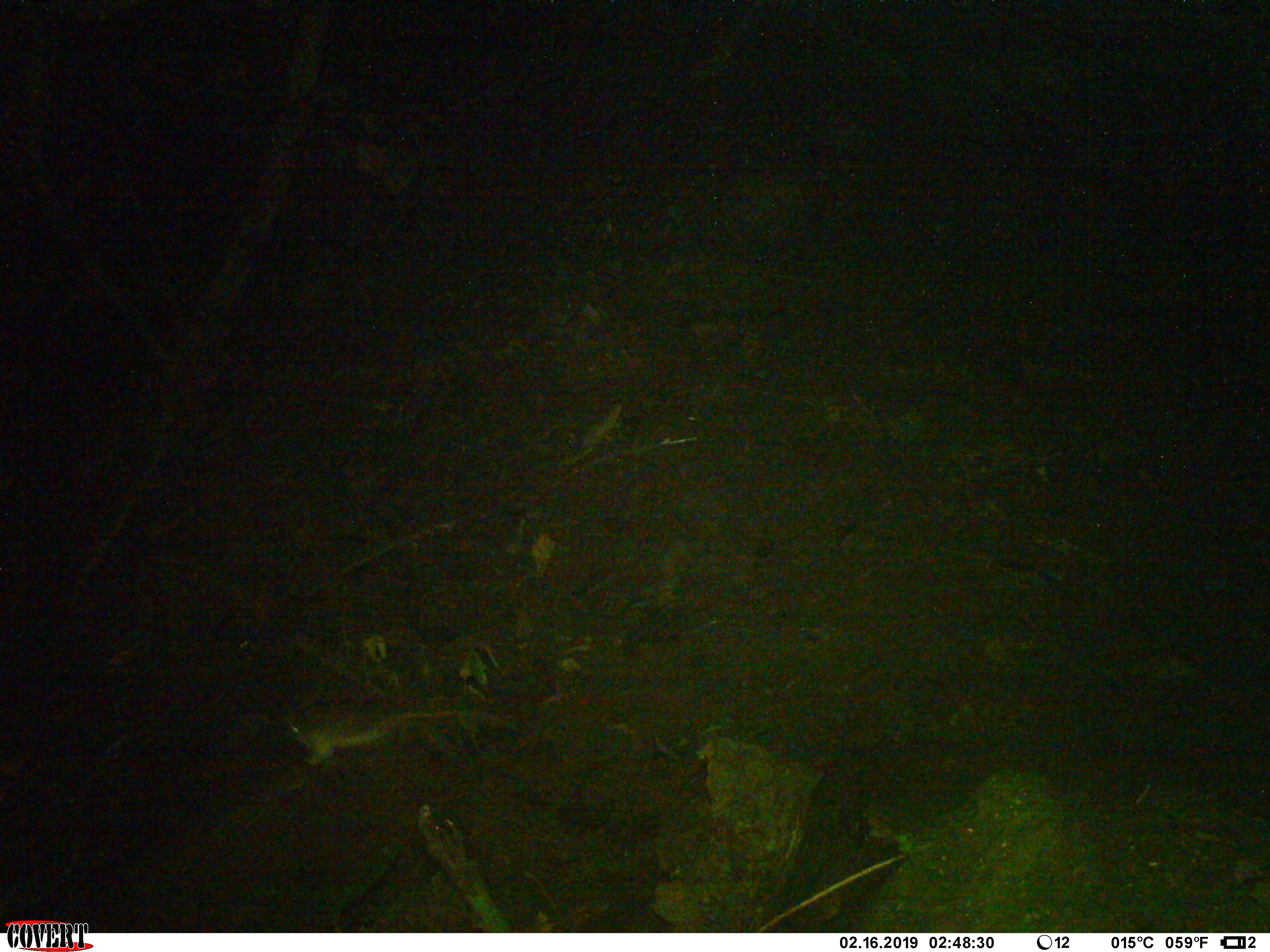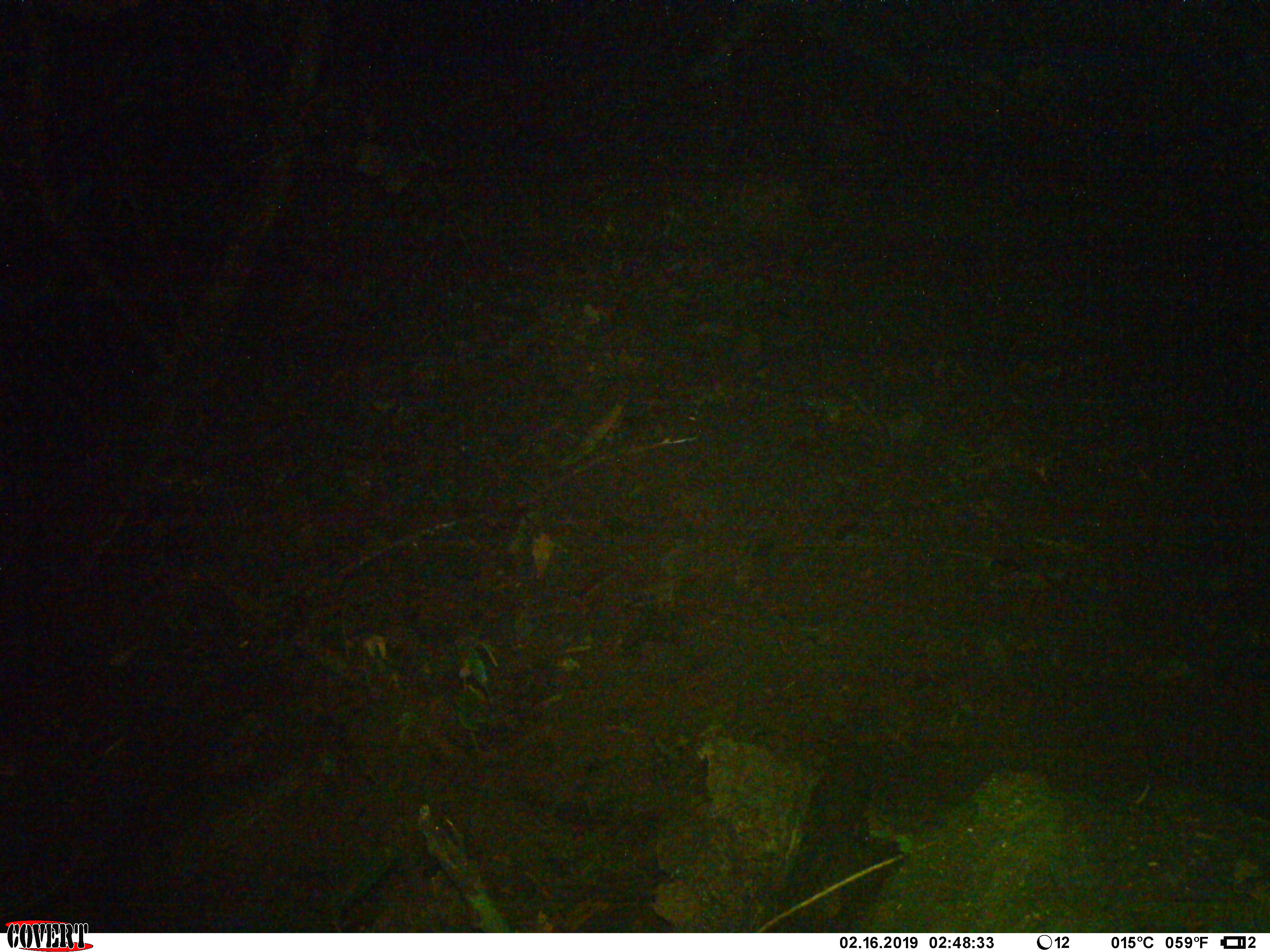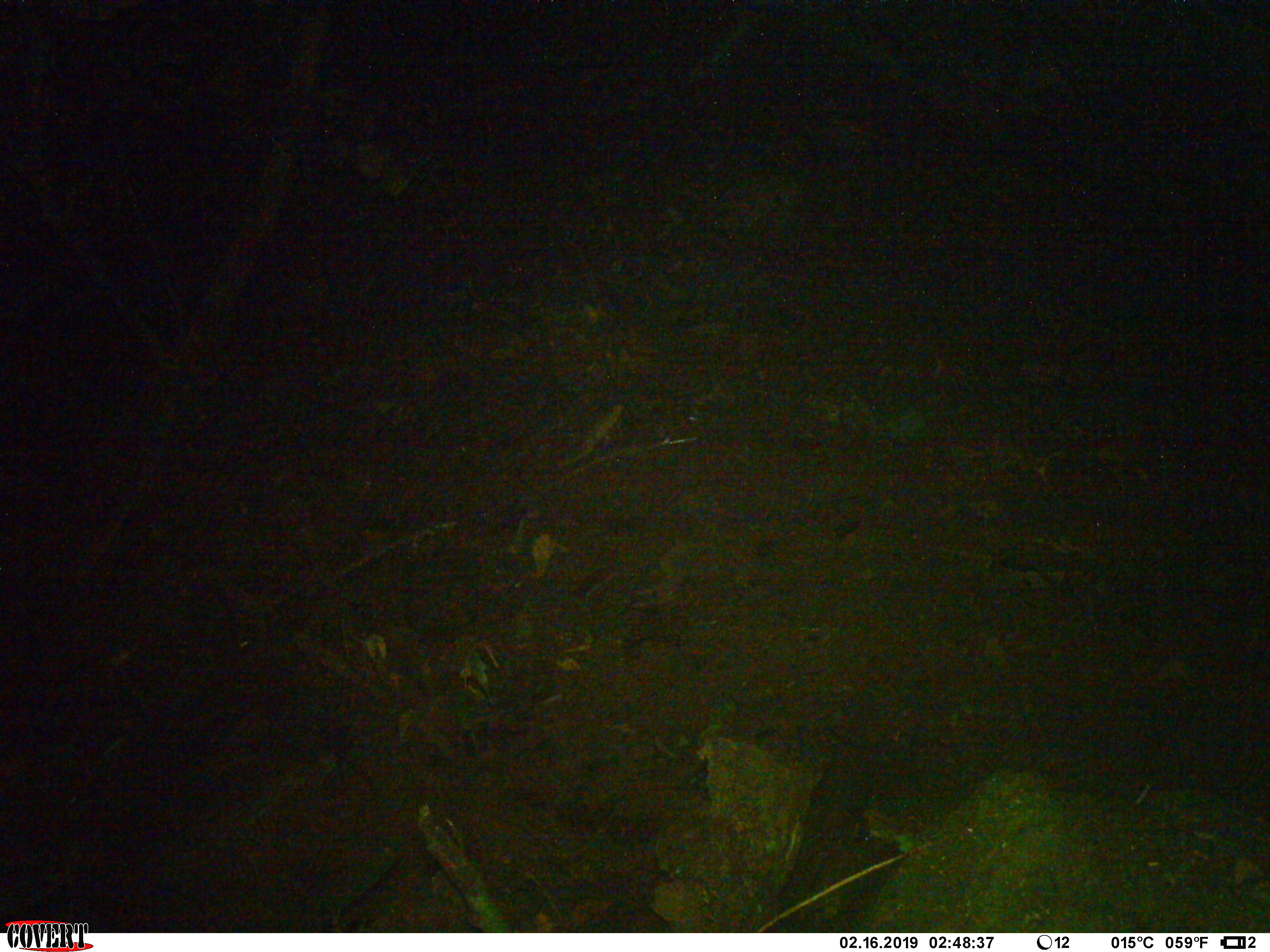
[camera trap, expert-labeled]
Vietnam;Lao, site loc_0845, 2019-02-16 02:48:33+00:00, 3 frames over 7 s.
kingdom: Animalia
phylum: Chordata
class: Mammalia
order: Rodentia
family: Muridae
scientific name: Muridae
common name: old-world mice and rats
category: unidentified murid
Unidentified murid (old-world mice and rats) (Muridae). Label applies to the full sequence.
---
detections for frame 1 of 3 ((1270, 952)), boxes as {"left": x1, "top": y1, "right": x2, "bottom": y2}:
unidentified murid: {"left": 275, "top": 683, "right": 528, "bottom": 766}